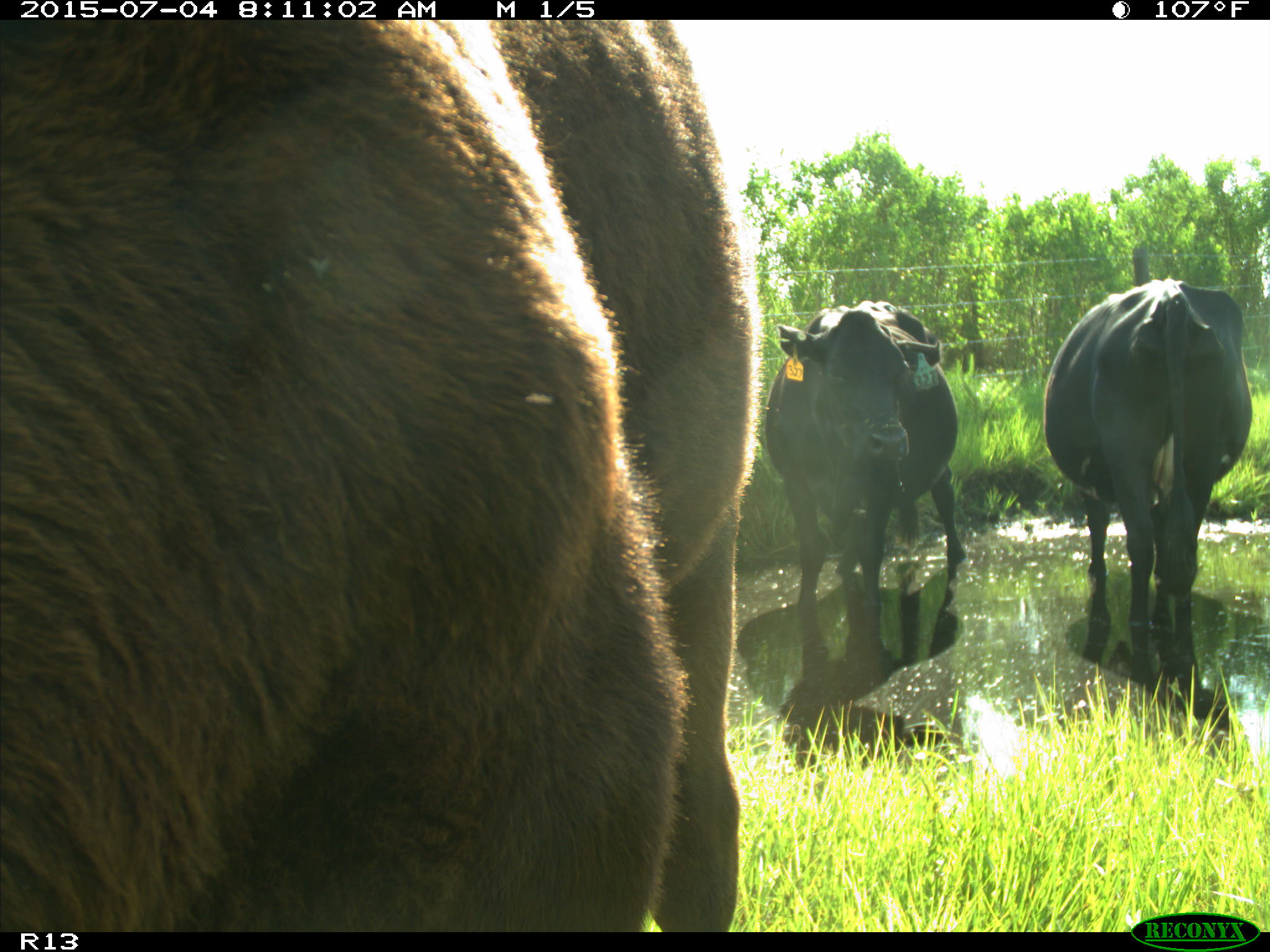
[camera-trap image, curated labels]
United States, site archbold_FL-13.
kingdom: Animalia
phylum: Chordata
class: Mammalia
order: Artiodactyla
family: Bovidae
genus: Bos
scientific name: Bos taurus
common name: domestic cow